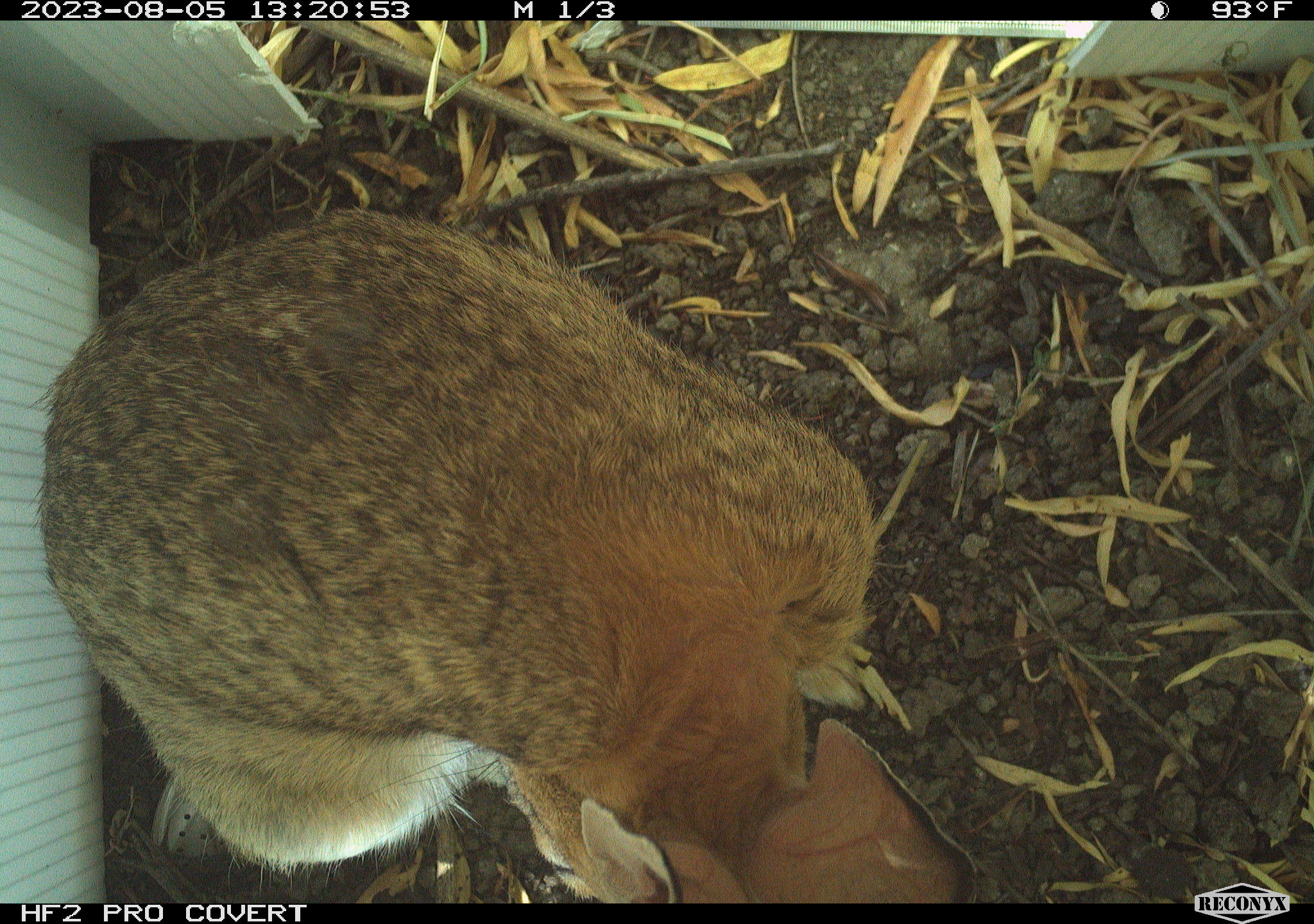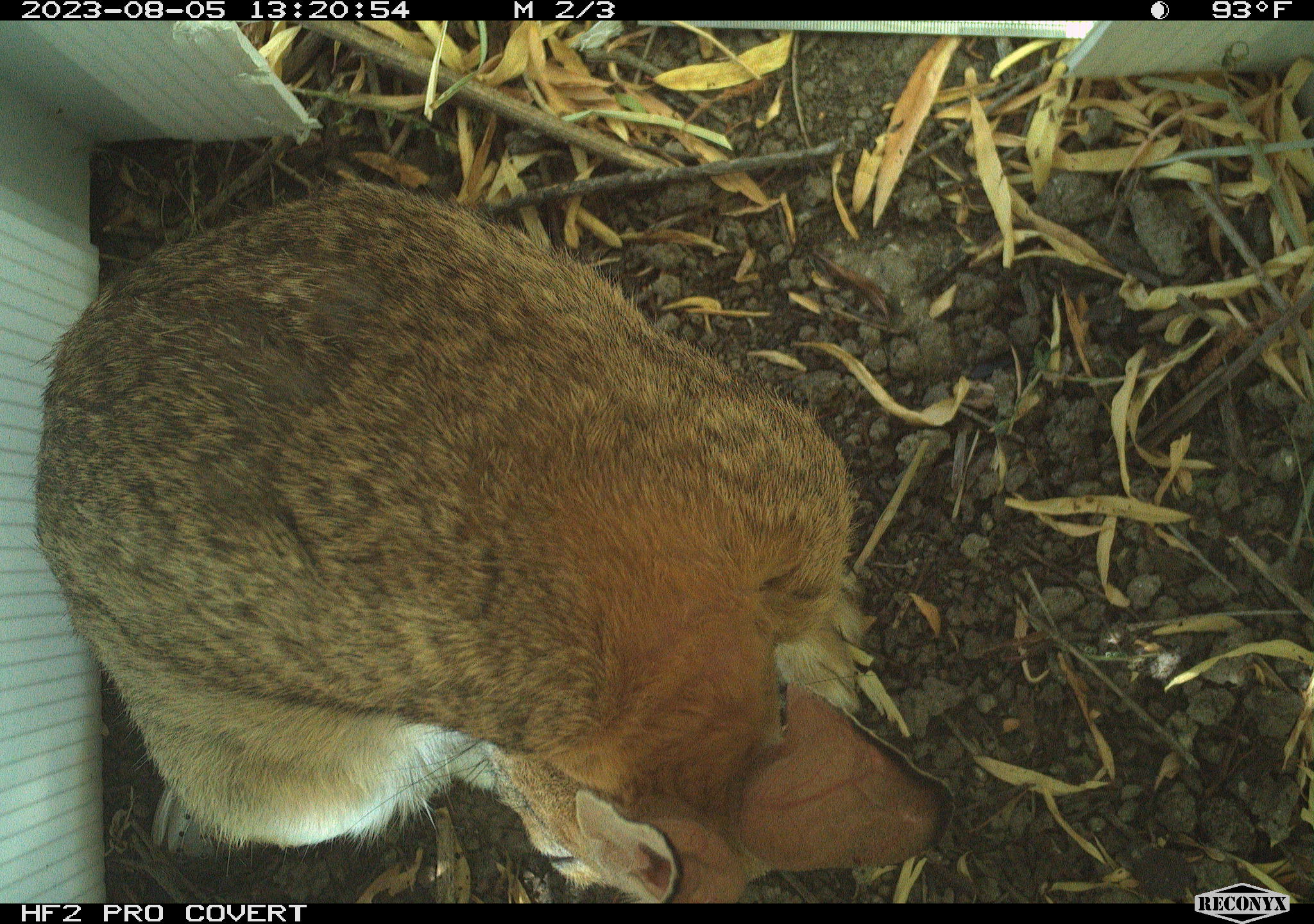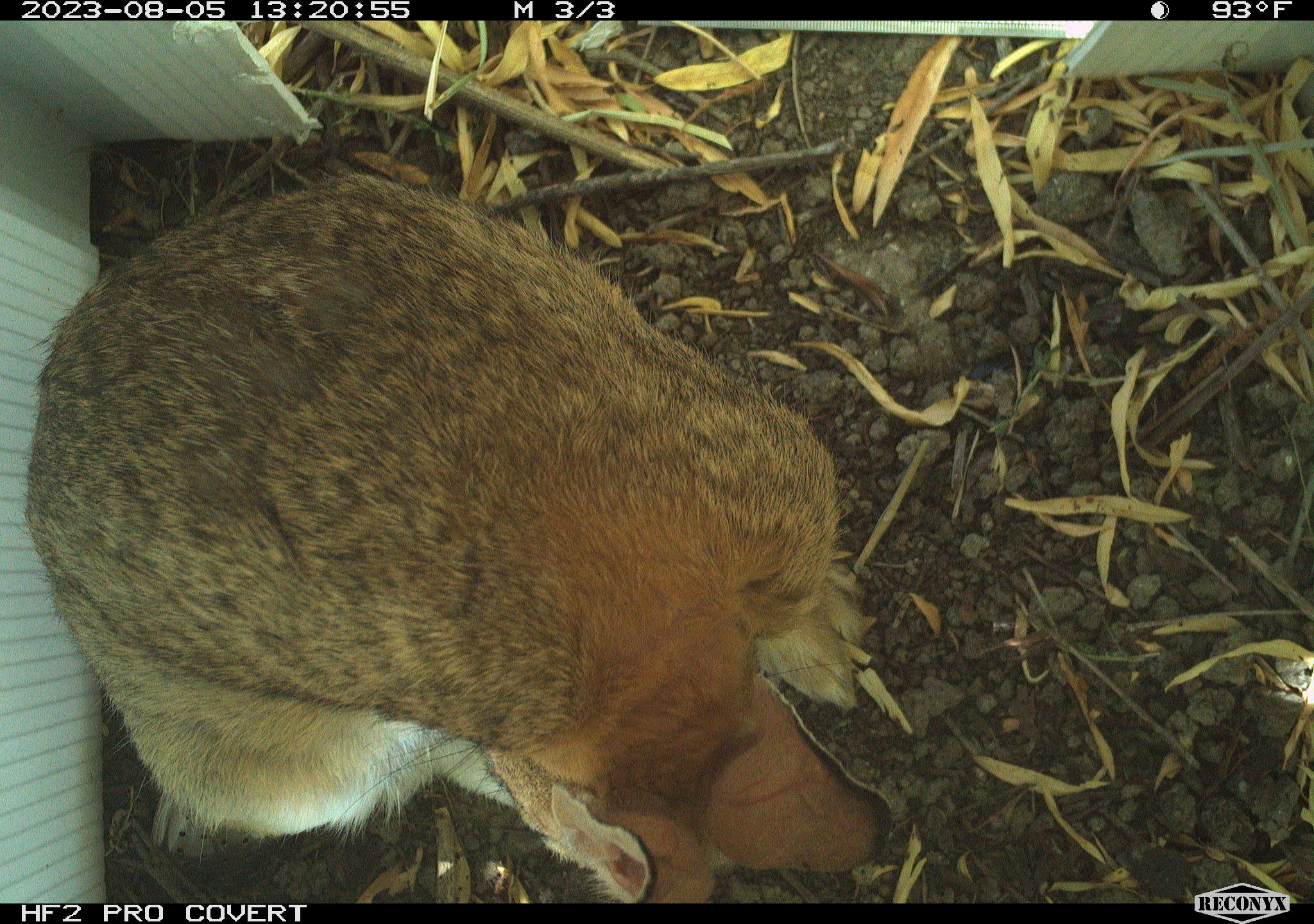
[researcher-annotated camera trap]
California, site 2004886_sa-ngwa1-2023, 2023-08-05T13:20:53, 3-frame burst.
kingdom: Animalia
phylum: Chordata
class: Mammalia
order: Lagomorpha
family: Leporidae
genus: Sylvilagus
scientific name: Sylvilagus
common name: cottontail rabbits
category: sylvilagus species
Sylvilagus species (cottontail rabbits) (Sylvilagus).